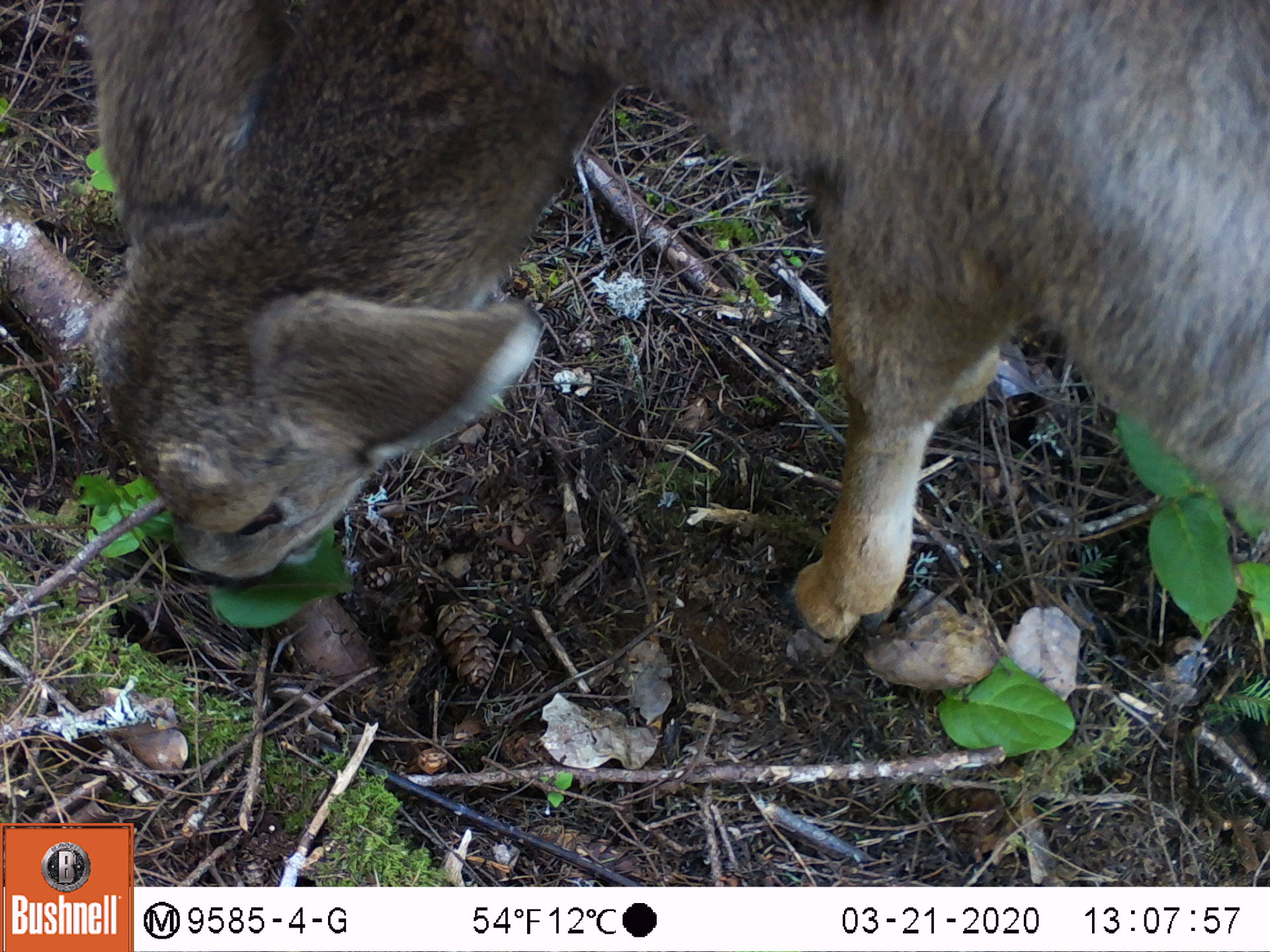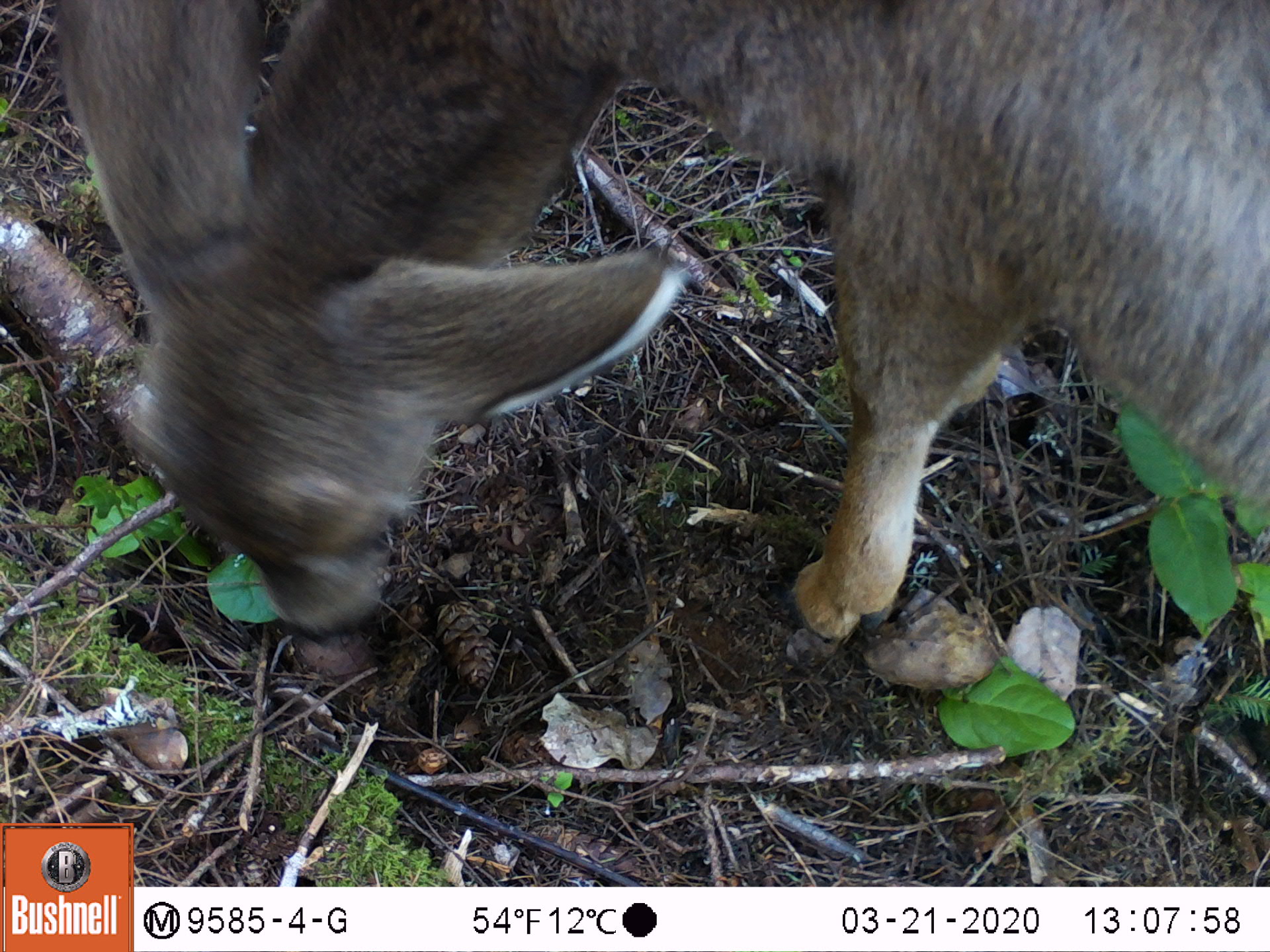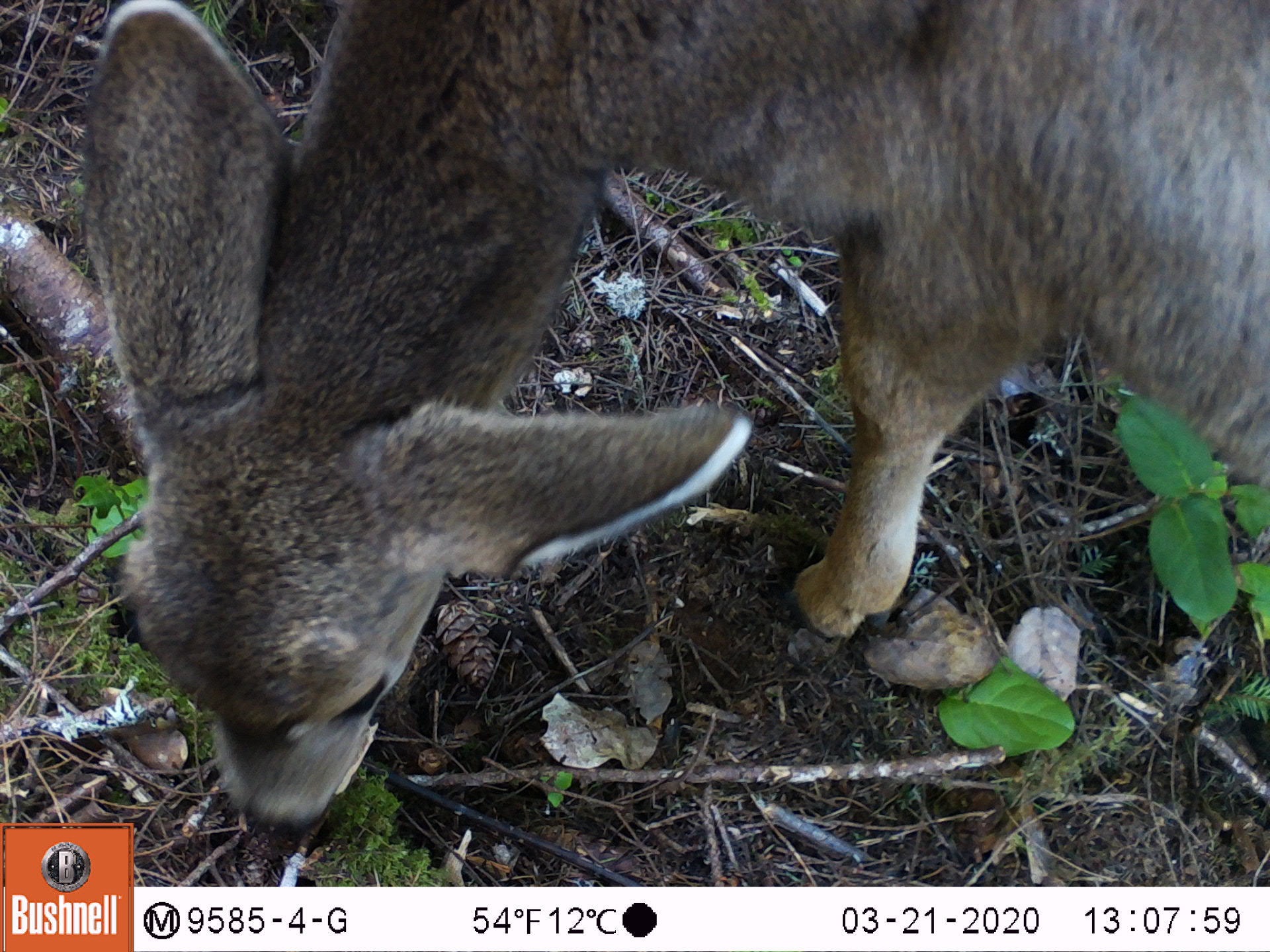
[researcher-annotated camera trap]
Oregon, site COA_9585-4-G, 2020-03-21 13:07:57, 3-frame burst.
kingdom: Animalia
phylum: Chordata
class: Mammalia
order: Artiodactyla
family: Cervidae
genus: Odocoileus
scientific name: Odocoileus hemionus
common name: black-tailed deer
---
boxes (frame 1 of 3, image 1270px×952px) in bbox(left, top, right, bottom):
black-tailed deer: bbox(0, 1, 1259, 653)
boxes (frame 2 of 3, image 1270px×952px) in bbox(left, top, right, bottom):
black-tailed deer: bbox(31, 5, 1259, 657)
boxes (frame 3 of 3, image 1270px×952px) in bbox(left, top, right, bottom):
black-tailed deer: bbox(53, 3, 1259, 816)